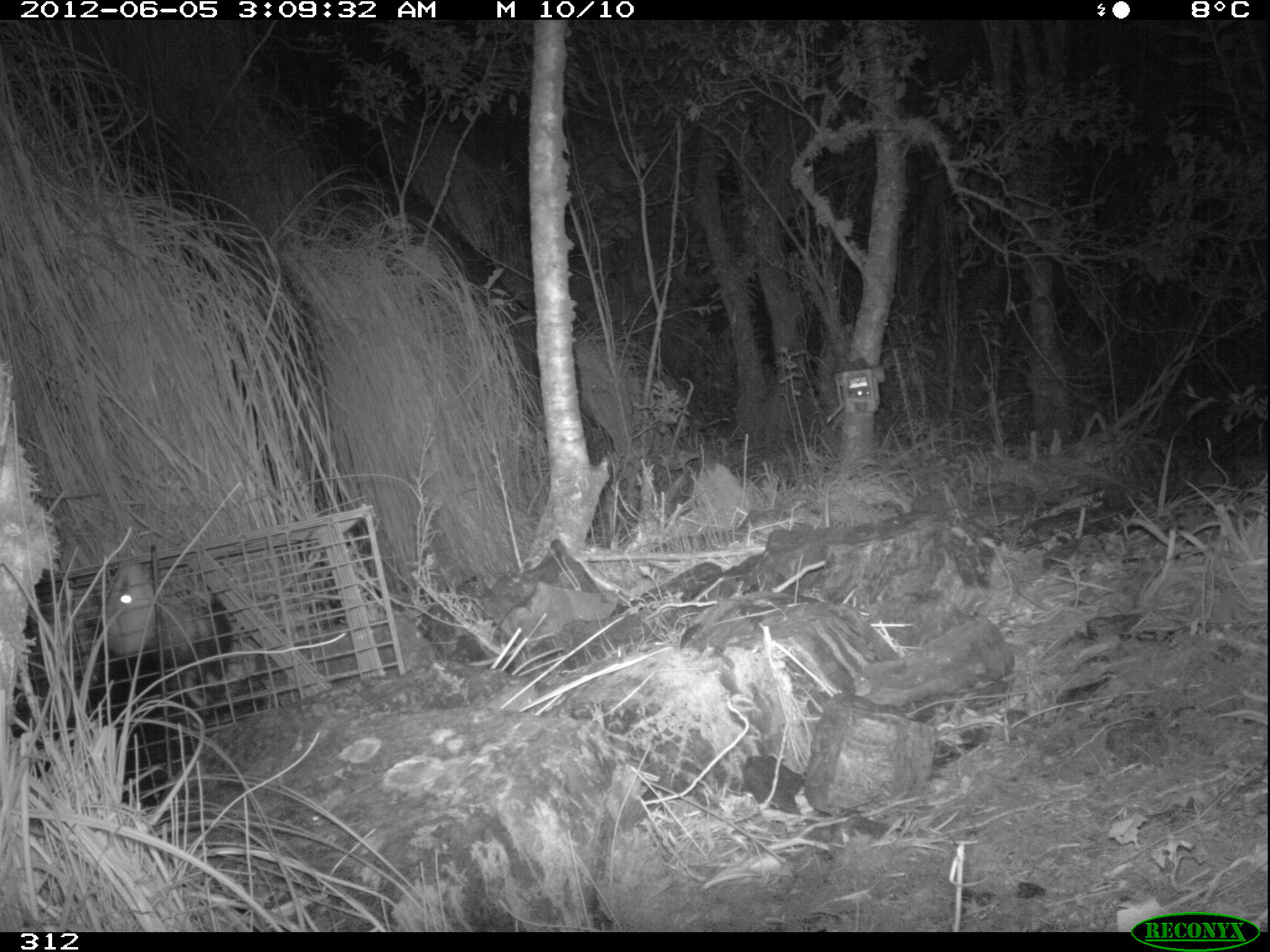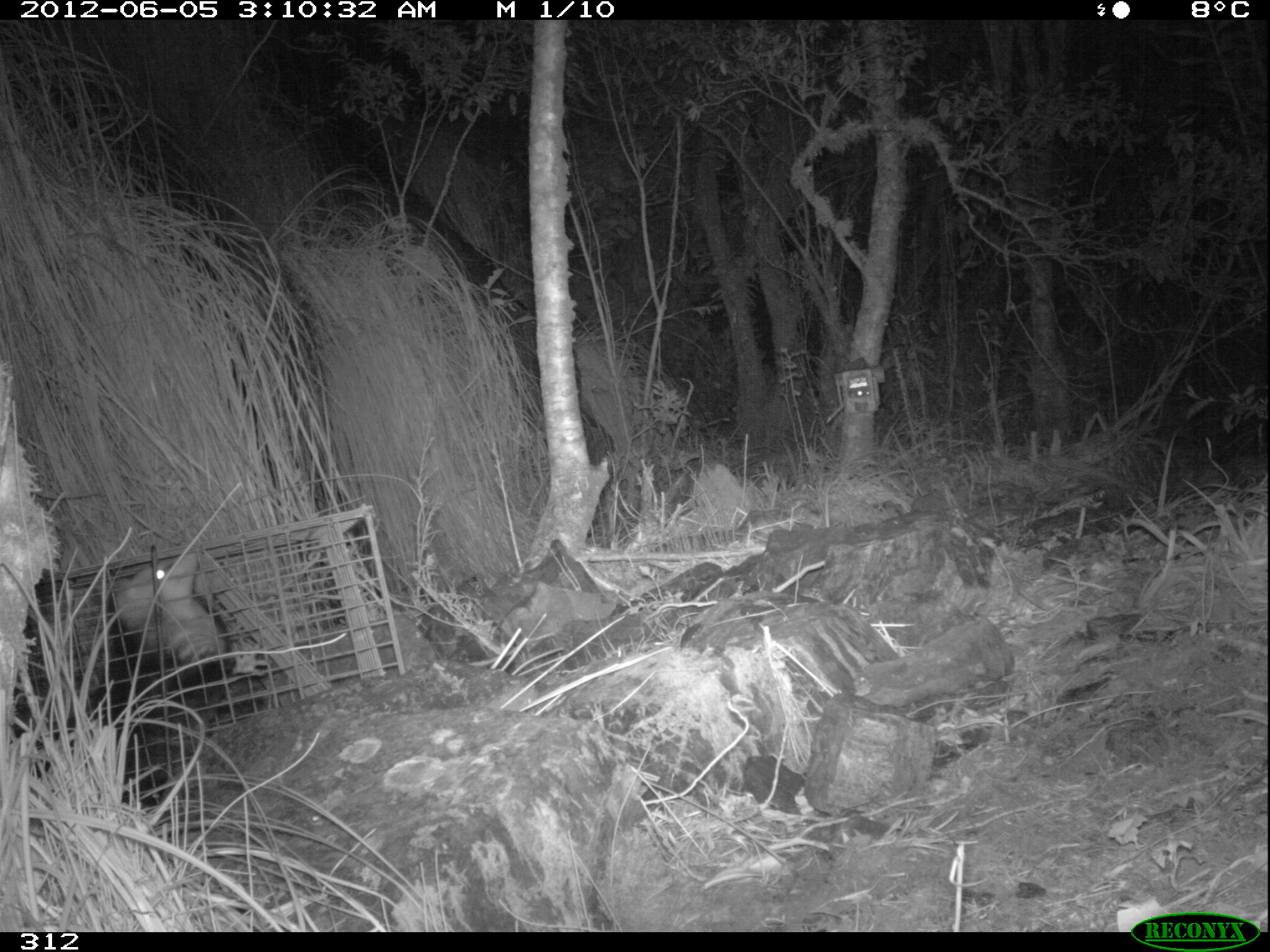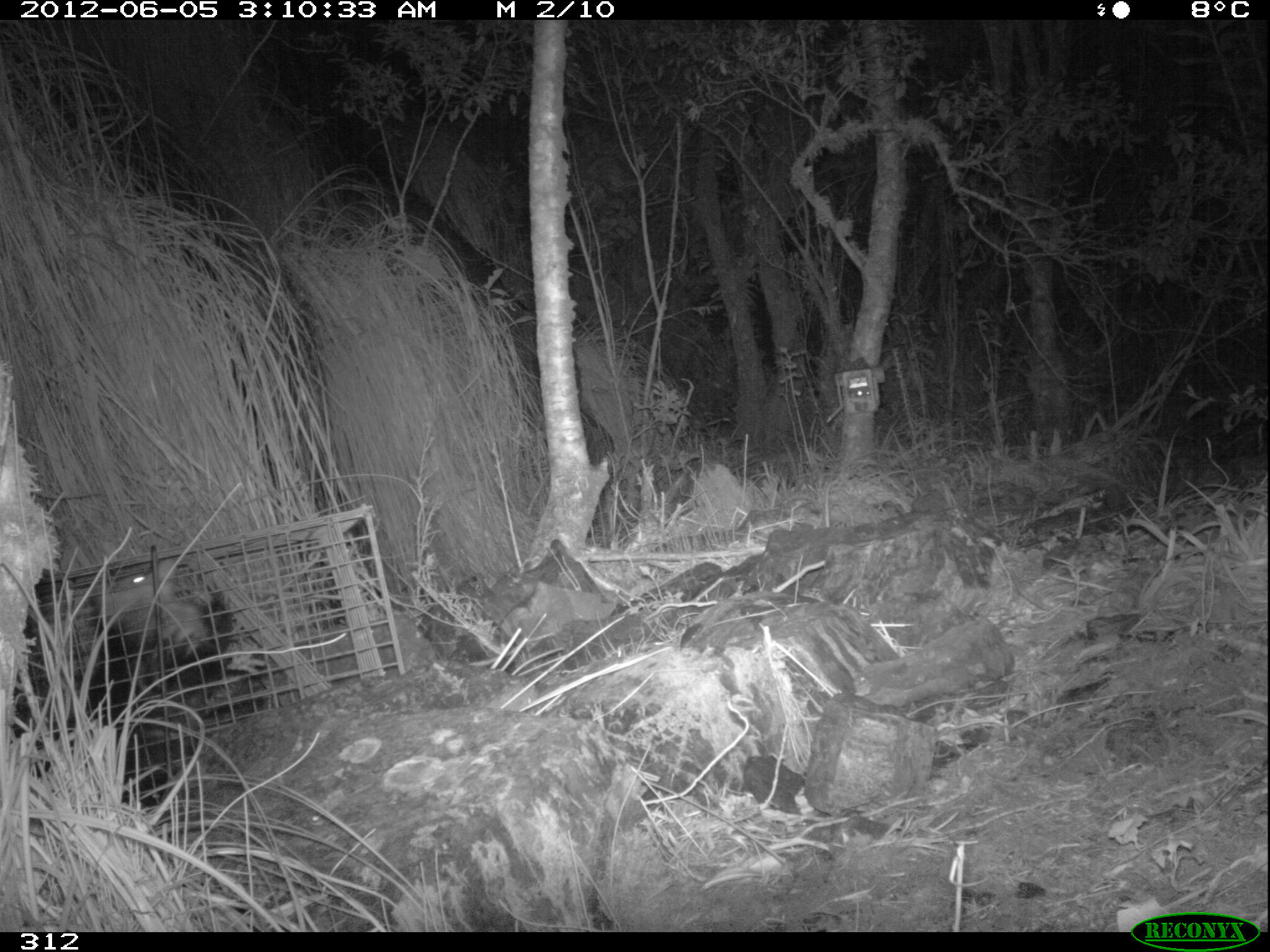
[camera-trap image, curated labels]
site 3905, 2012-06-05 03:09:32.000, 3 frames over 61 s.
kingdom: Animalia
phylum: Chordata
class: Mammalia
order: Didelphimorphia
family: Didelphidae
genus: Didelphis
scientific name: Didelphis pernigra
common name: andean white-eared opossum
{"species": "Didelphis pernigra (andean white-eared opossum)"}